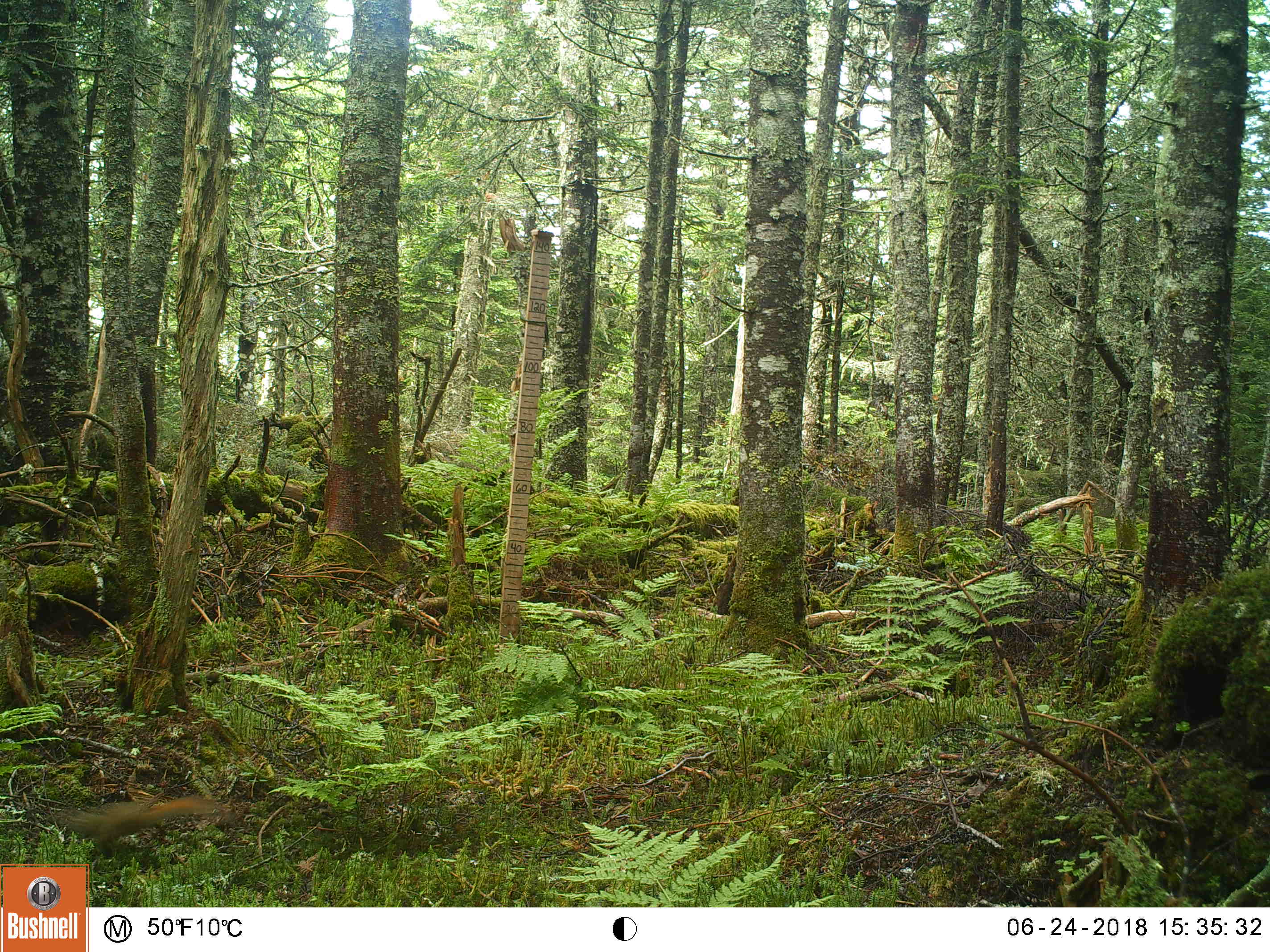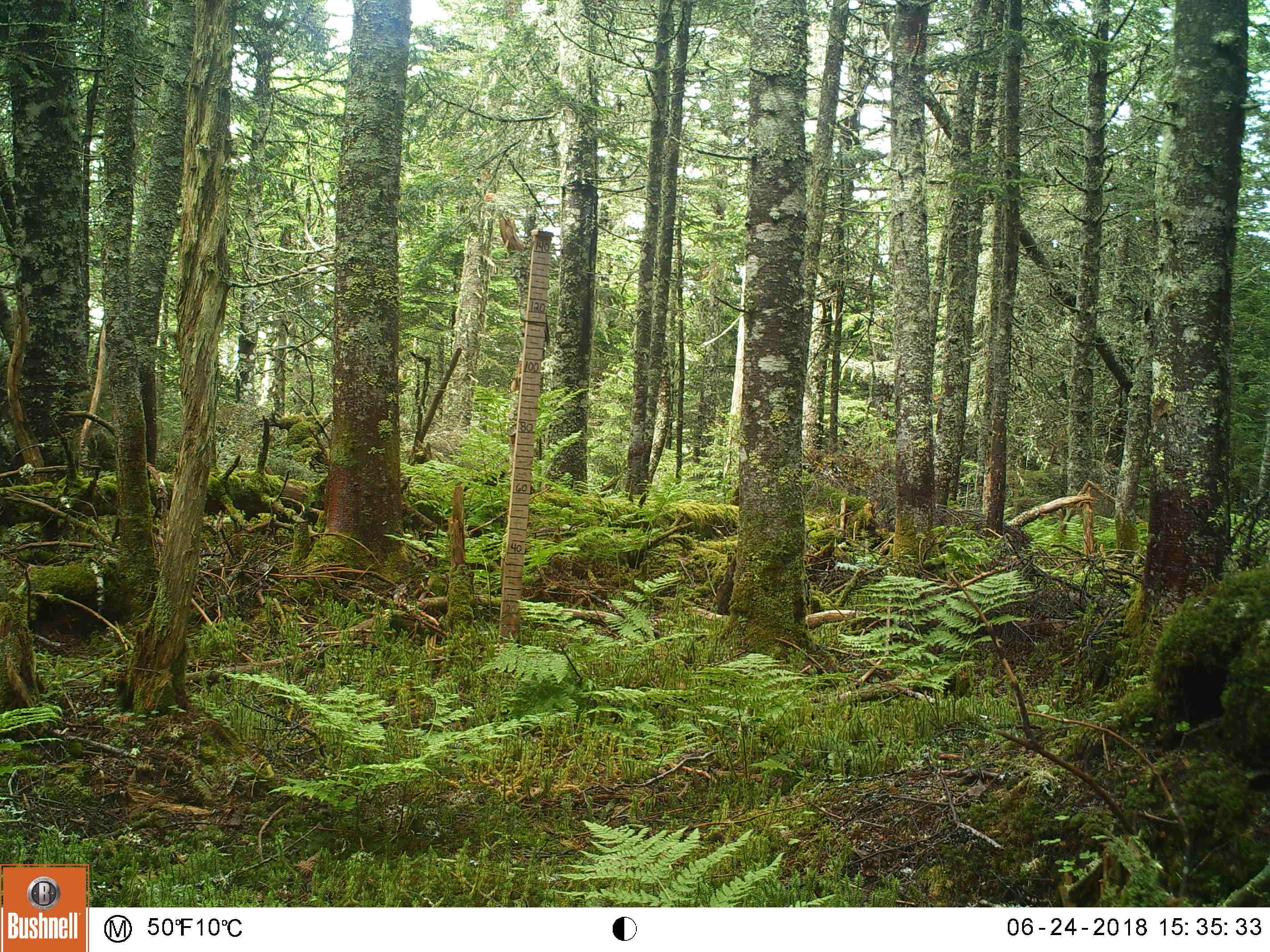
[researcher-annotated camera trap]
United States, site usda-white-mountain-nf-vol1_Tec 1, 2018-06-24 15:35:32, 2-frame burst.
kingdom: Animalia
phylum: Chordata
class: Mammalia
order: Rodentia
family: Sciuridae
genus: Tamiasciurus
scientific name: Tamiasciurus hudsonicus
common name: red squirrel